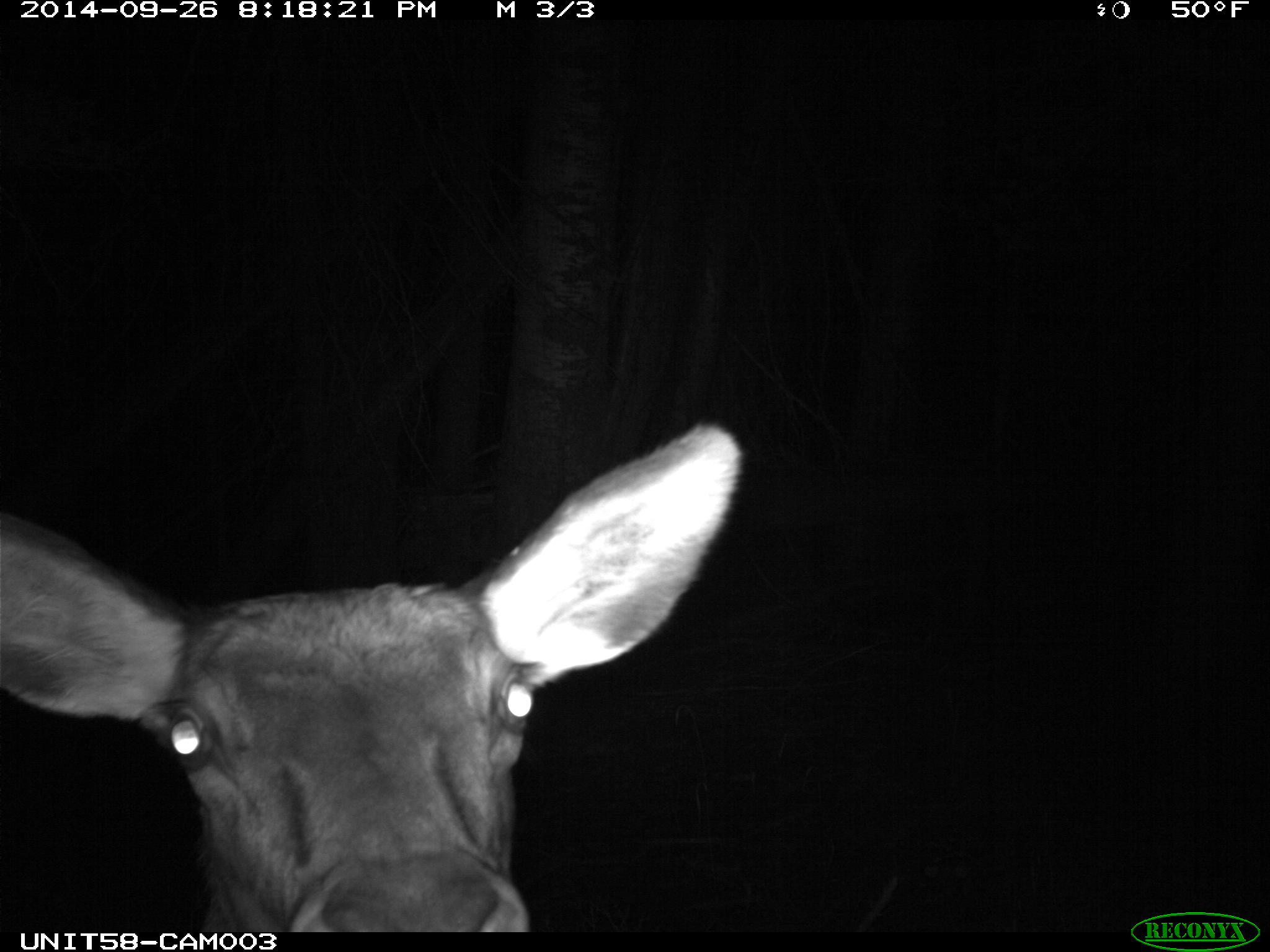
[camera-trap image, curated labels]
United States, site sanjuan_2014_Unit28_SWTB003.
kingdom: Animalia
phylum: Chordata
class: Mammalia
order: Artiodactyla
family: Cervidae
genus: Cervus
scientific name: Cervus elaphus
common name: red deer